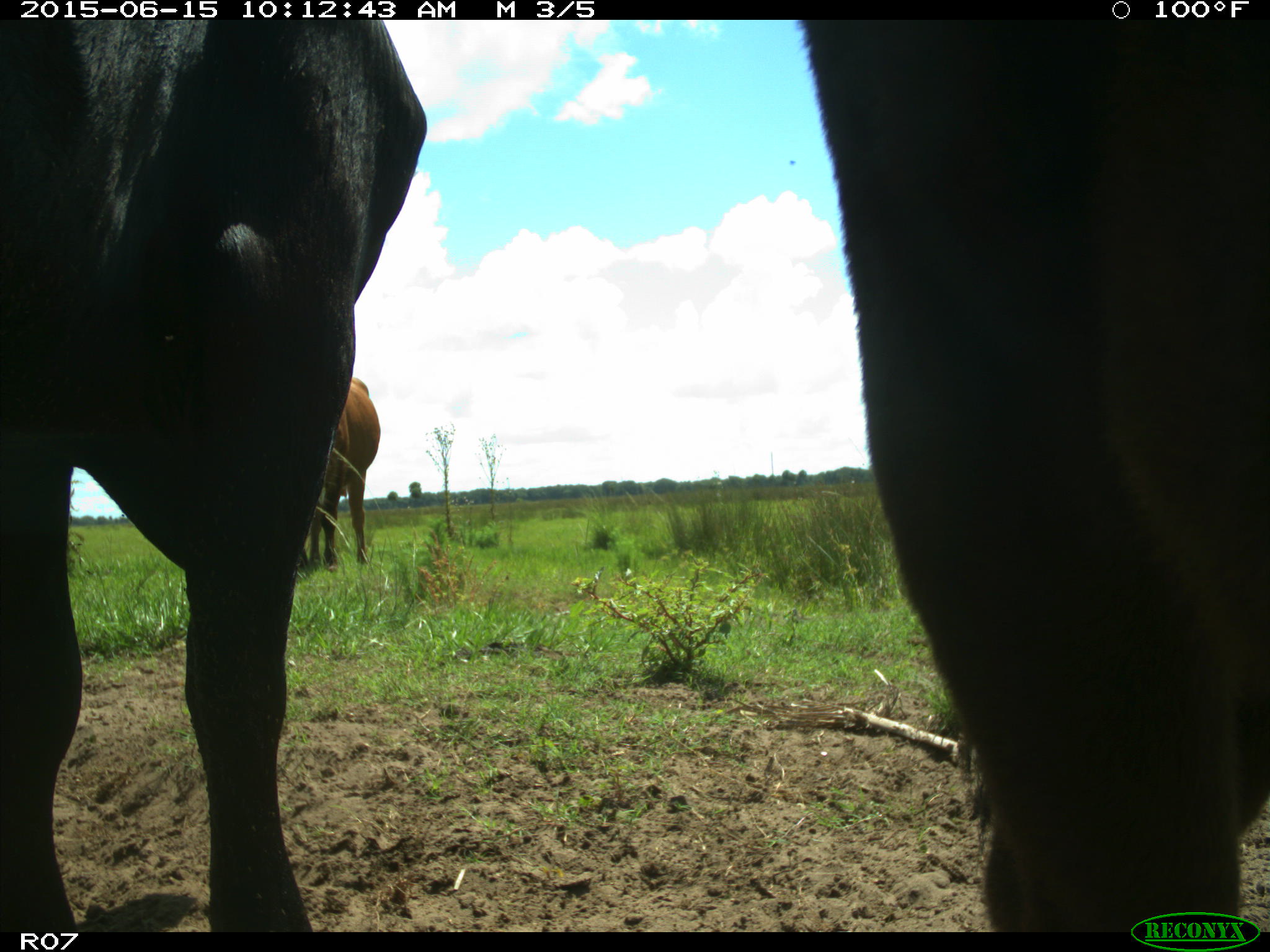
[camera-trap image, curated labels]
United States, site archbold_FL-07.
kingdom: Animalia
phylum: Chordata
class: Mammalia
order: Artiodactyla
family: Bovidae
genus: Bos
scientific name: Bos taurus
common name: domestic cow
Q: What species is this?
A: Bos taurus (domestic cow).